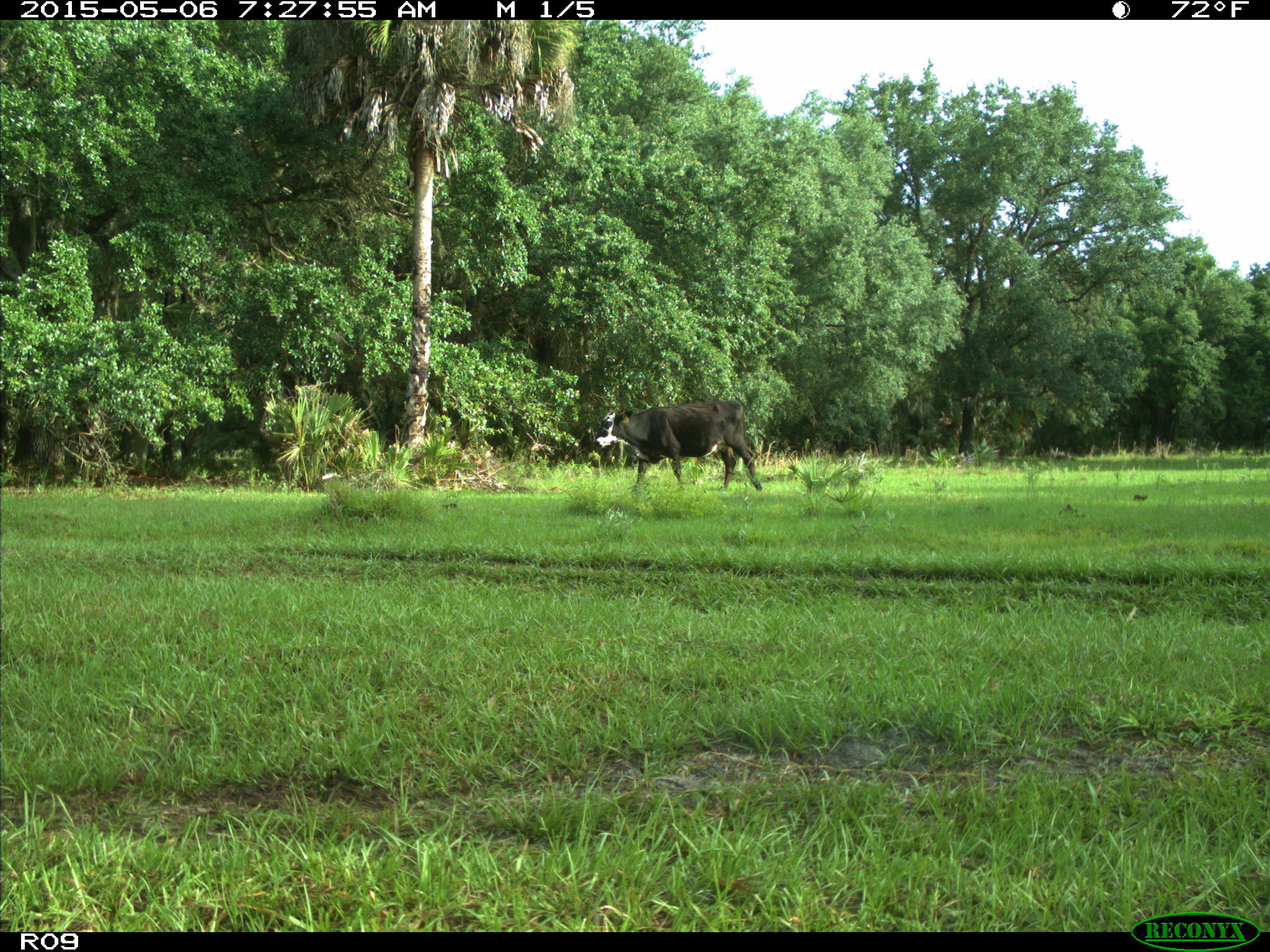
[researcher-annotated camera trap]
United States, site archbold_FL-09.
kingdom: Animalia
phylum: Chordata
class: Mammalia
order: Artiodactyla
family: Bovidae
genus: Bos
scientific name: Bos taurus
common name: domestic cow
Bos taurus (domestic cow).